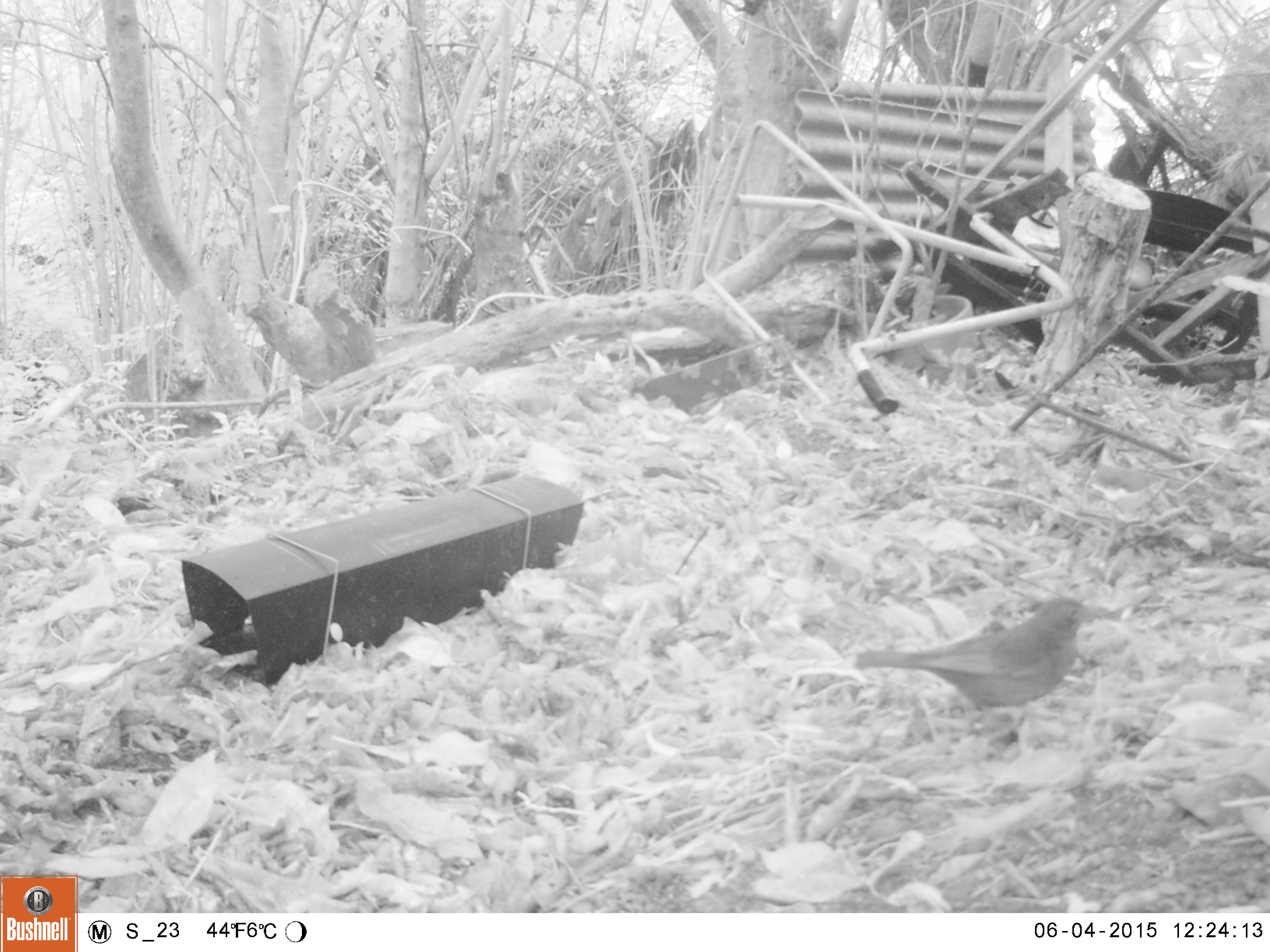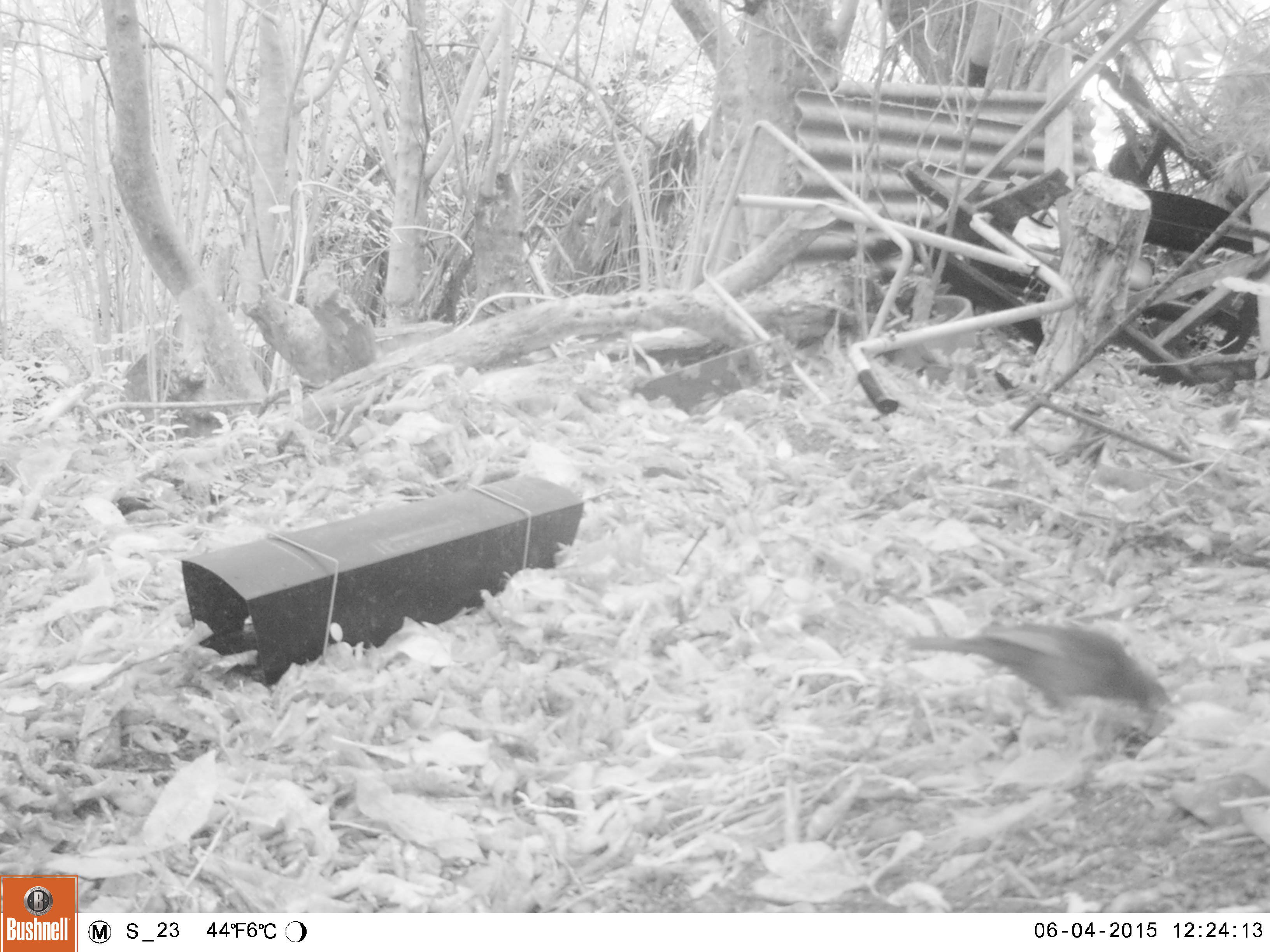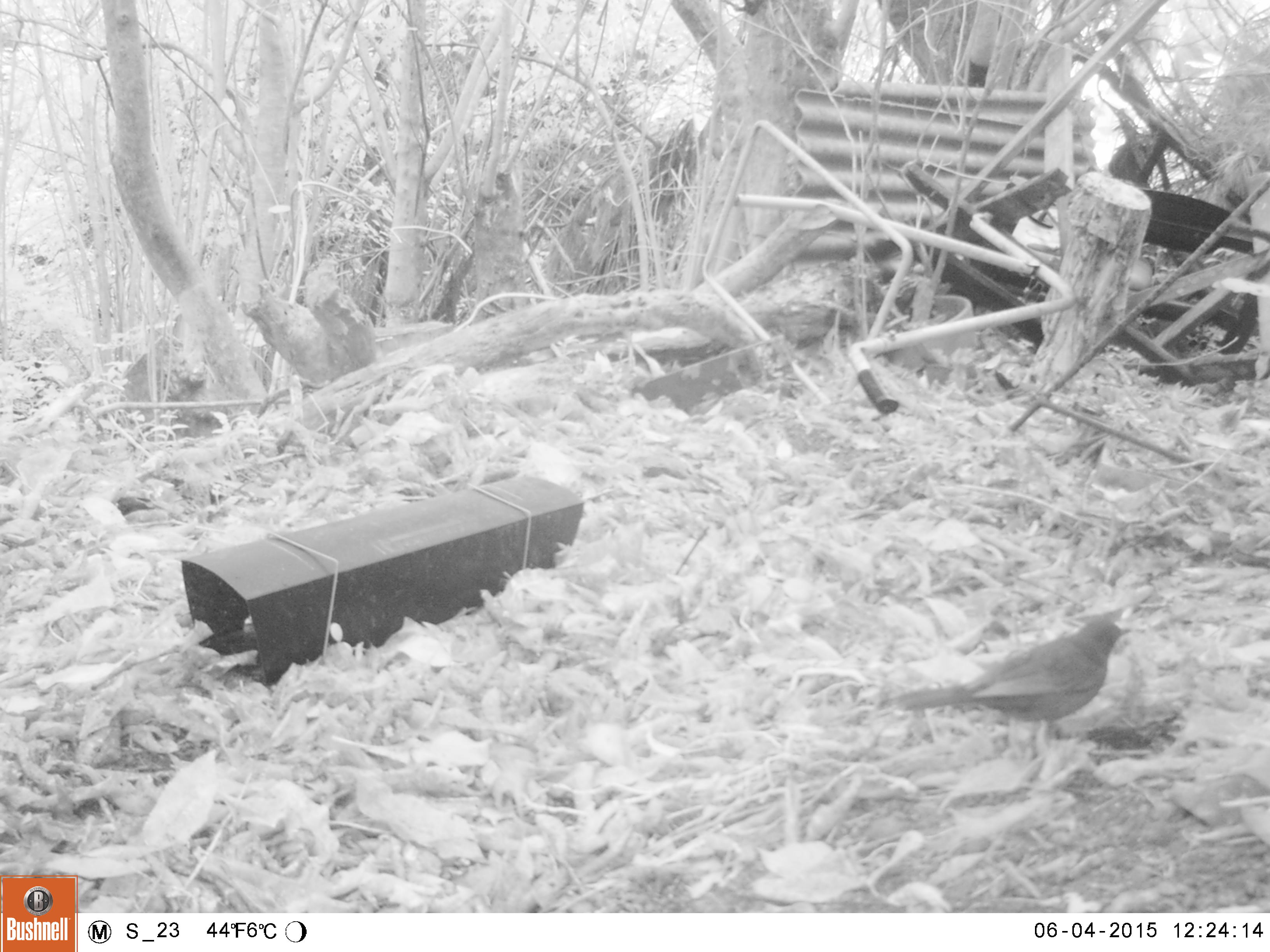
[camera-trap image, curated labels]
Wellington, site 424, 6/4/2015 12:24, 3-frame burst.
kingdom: Animalia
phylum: Chordata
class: Aves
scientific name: Aves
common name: bird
Bird (Aves).